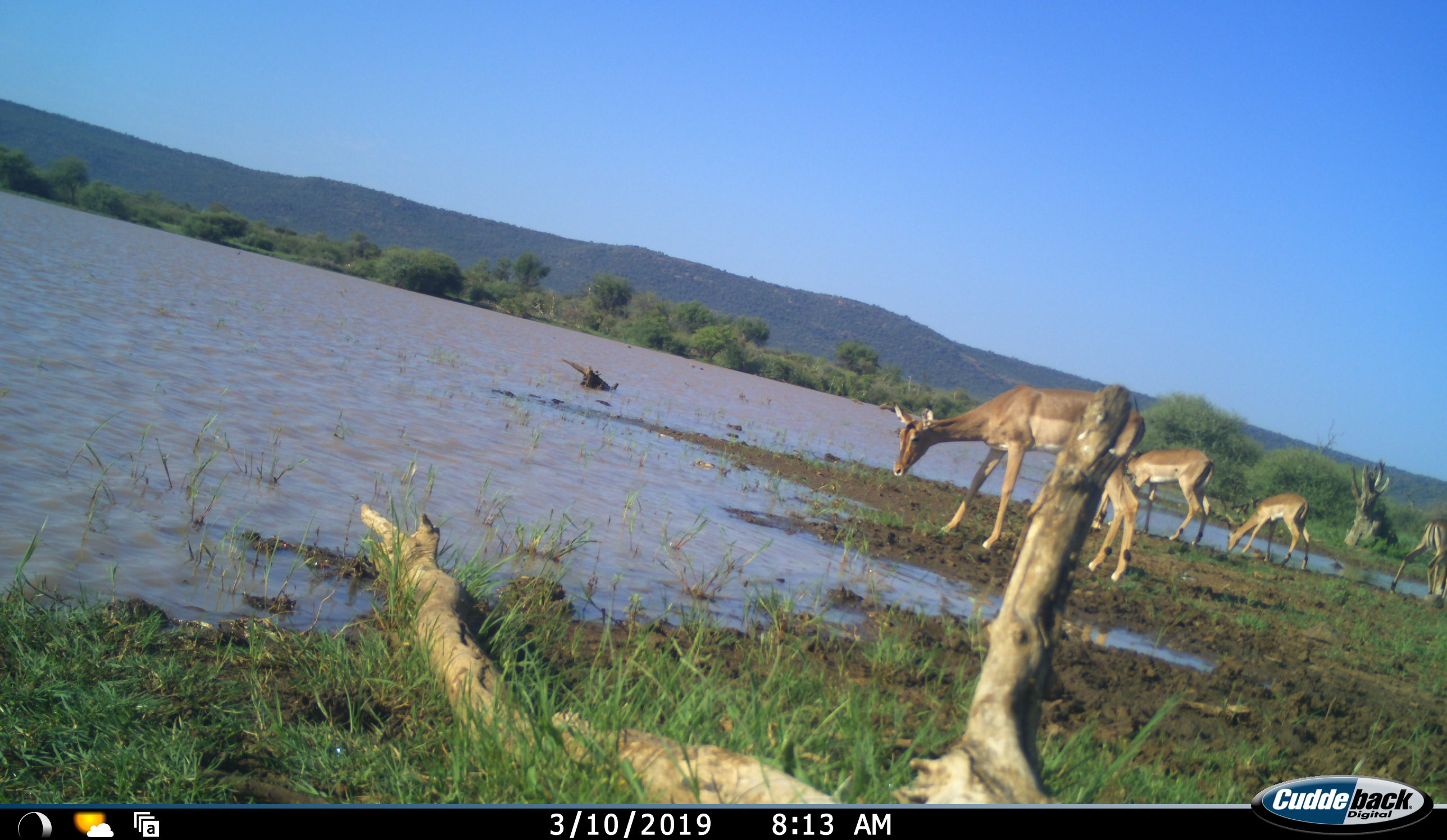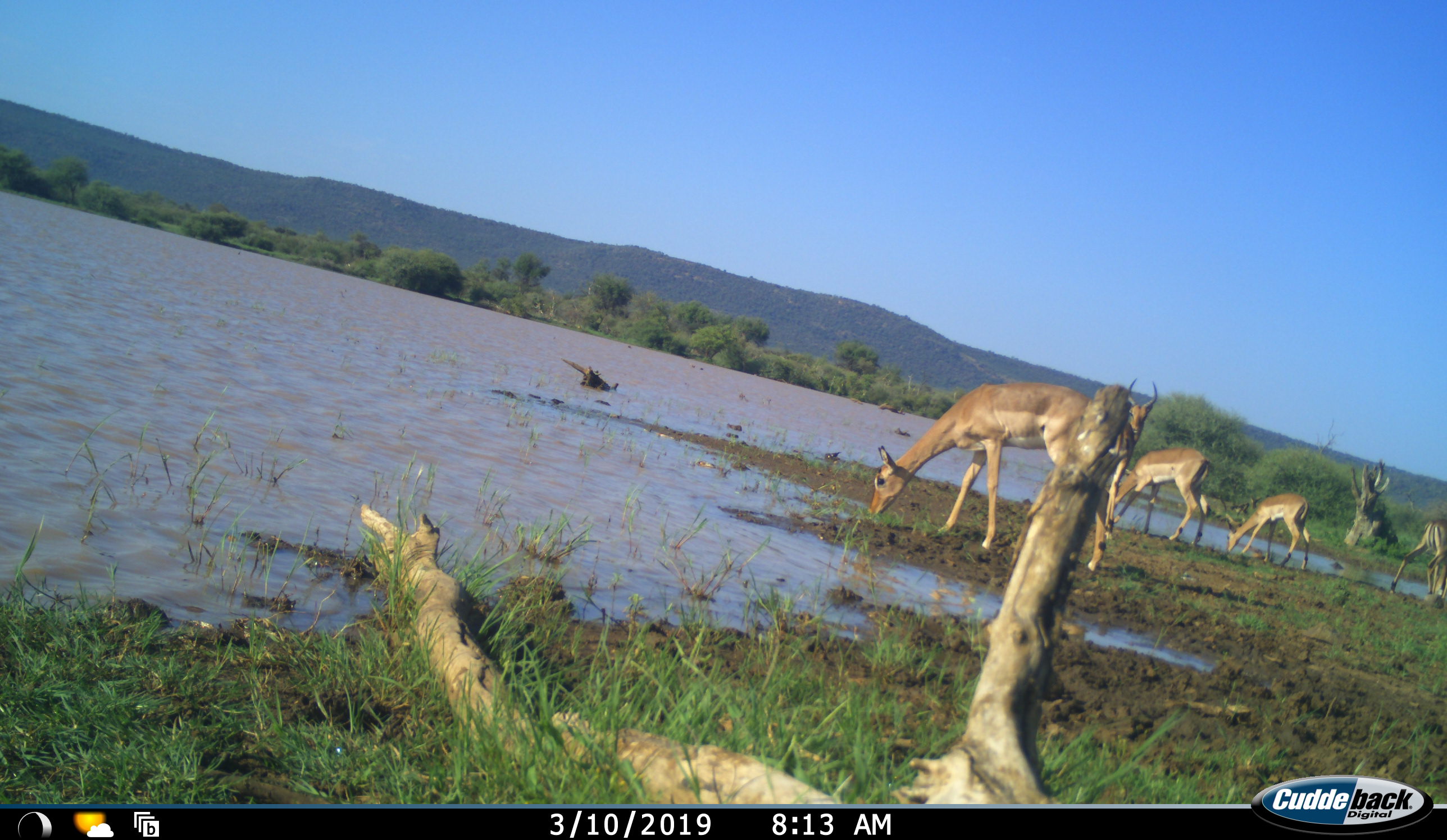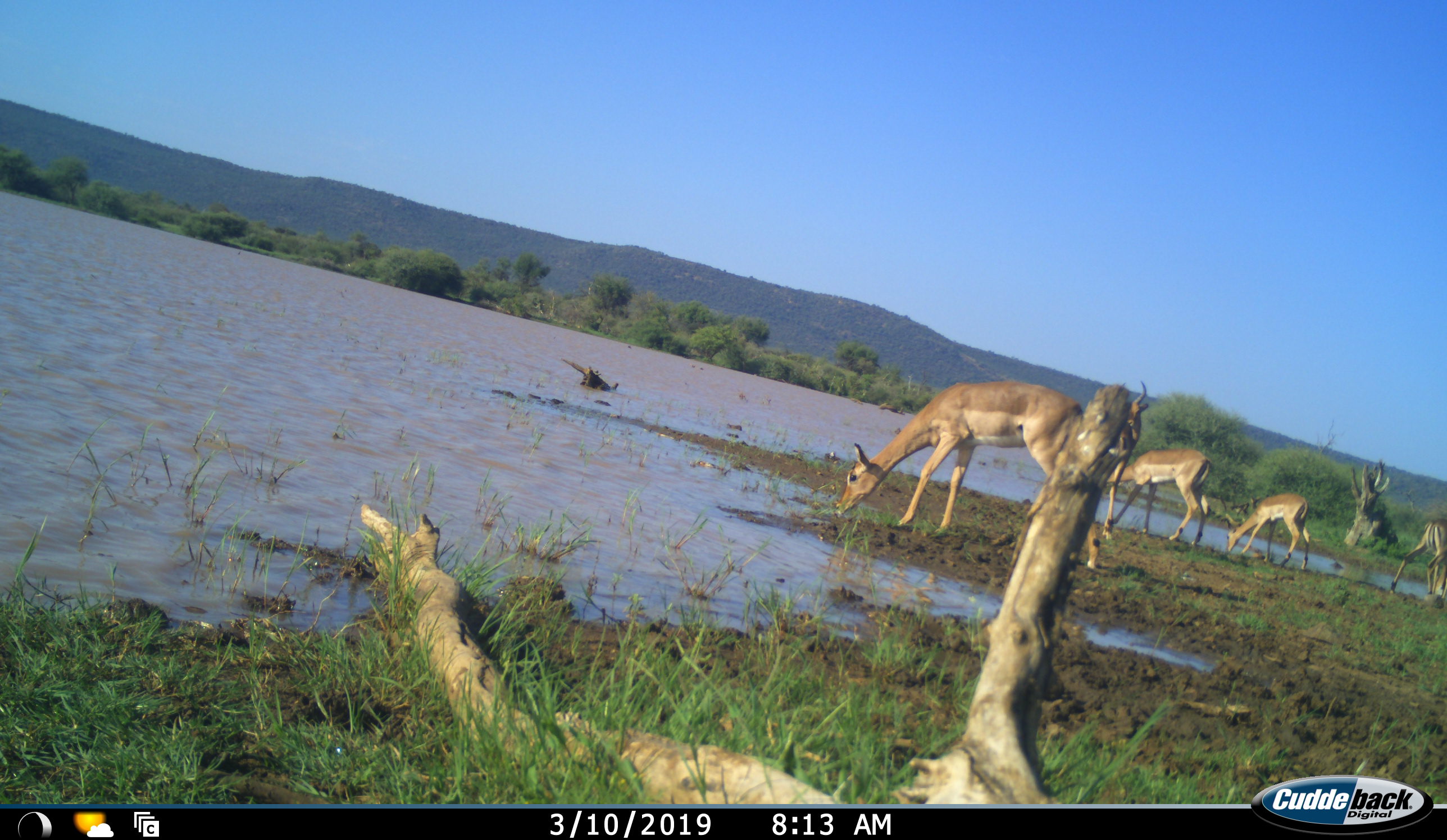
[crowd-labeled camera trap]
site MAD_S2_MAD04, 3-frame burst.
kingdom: Animalia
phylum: Chordata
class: Mammalia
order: Artiodactyla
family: Bovidae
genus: Aepyceros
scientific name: Aepyceros melampus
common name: impala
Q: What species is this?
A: Impala (Aepyceros melampus).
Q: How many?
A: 5.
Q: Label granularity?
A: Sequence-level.